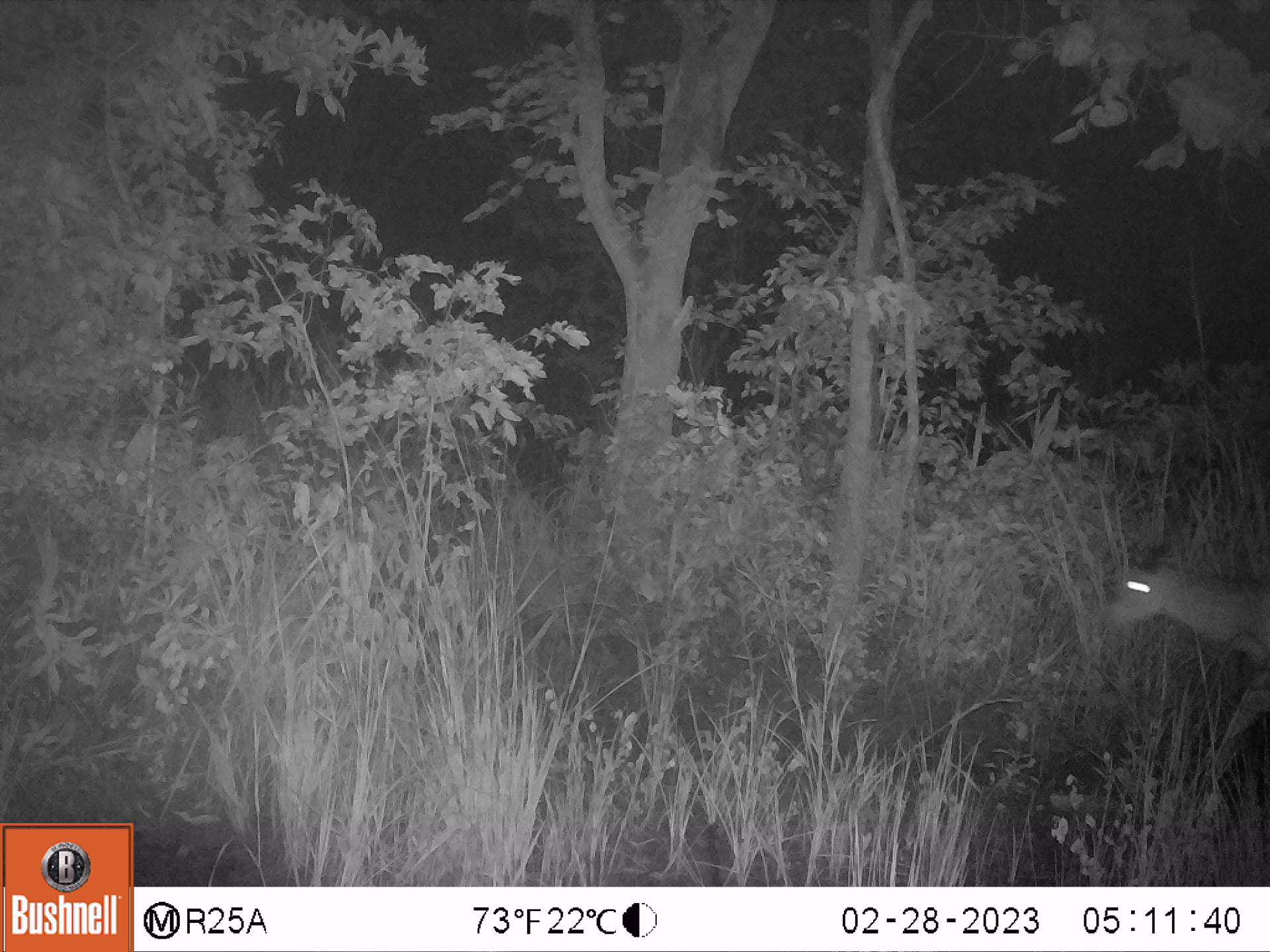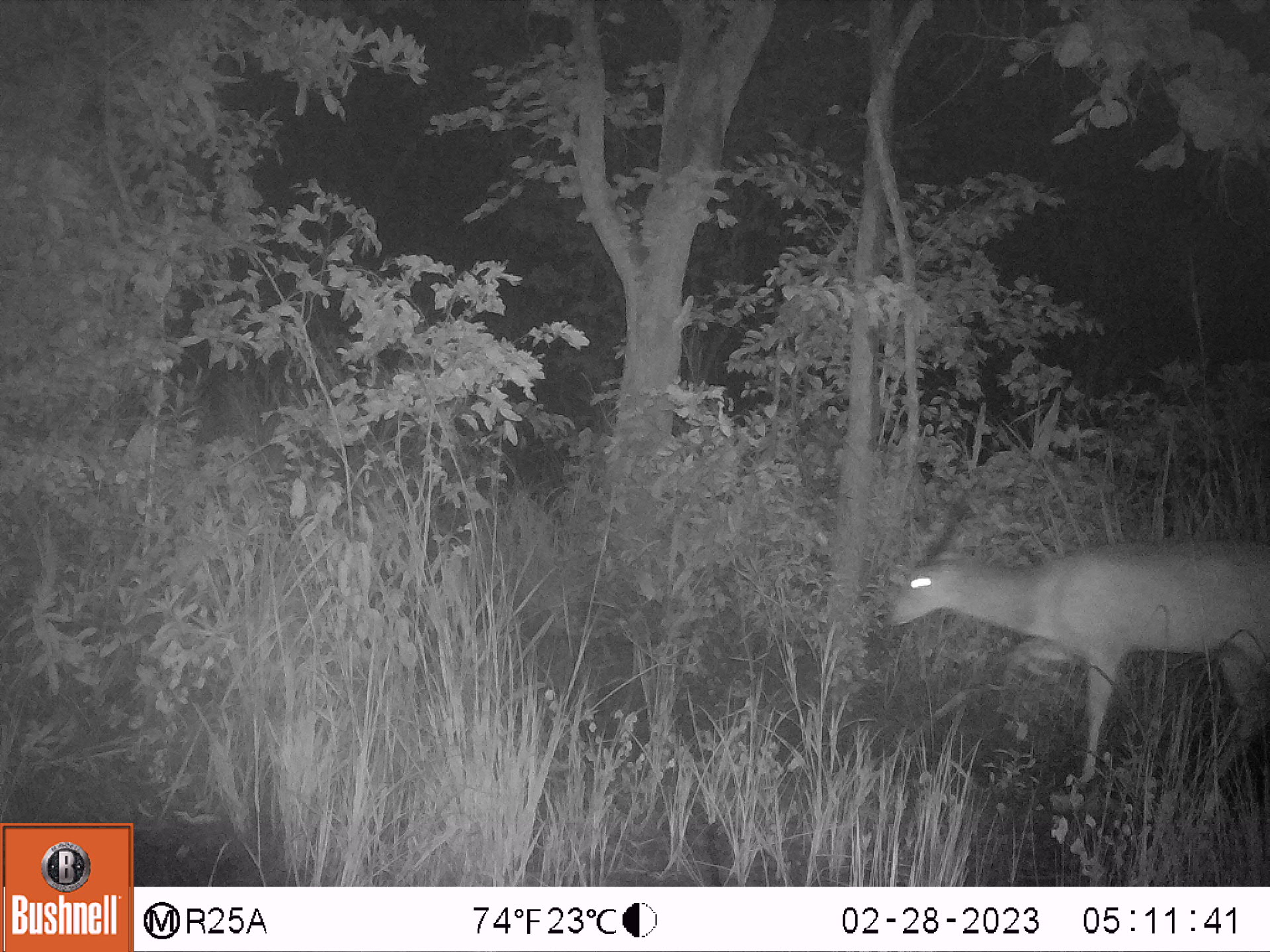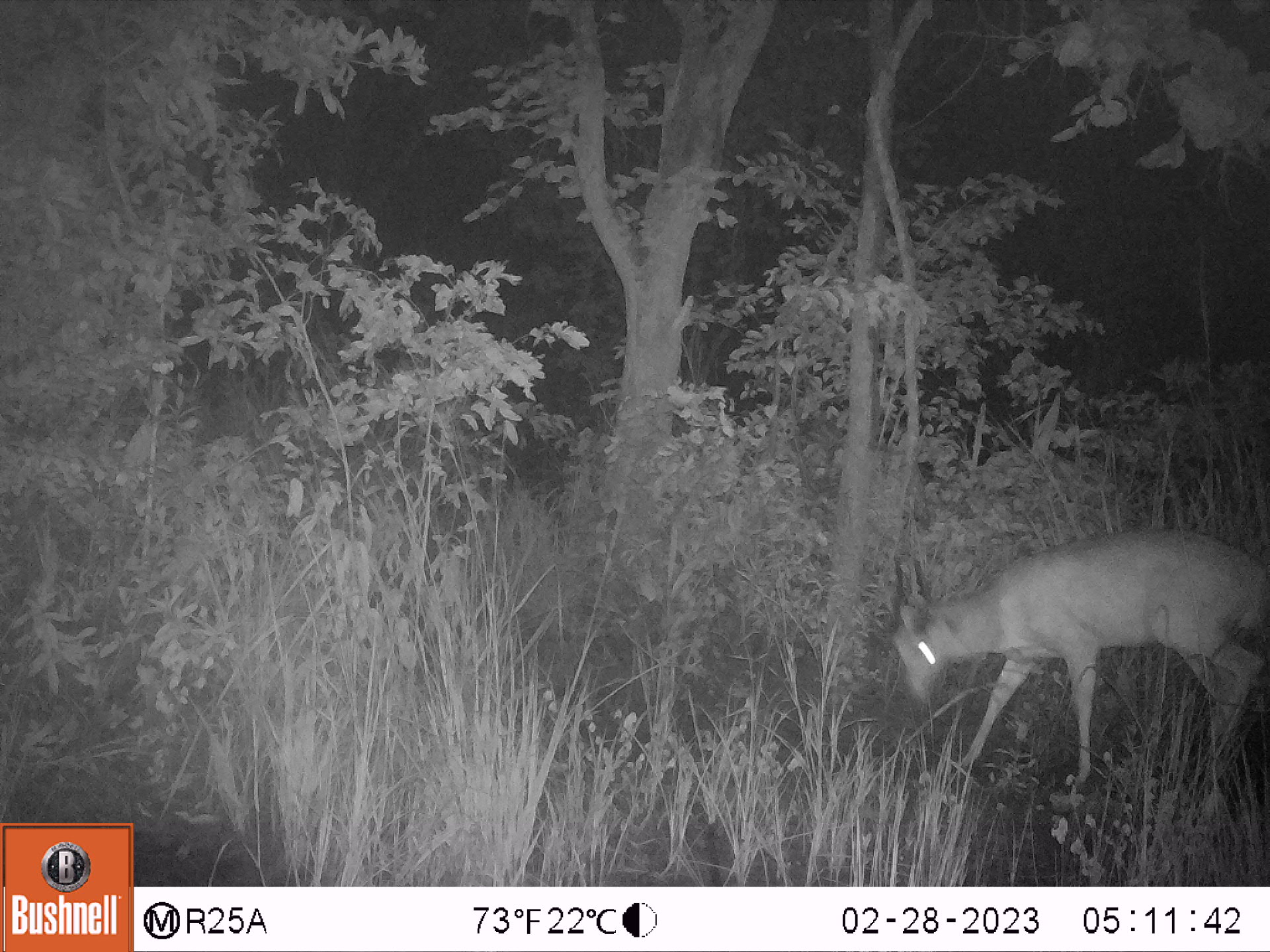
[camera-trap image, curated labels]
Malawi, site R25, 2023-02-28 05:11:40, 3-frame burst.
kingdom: Animalia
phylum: Chordata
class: Mammalia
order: Artiodactyla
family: Bovidae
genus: Tragelaphus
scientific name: Tragelaphus sylvaticus sylvaticus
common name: cape bushbuck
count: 1